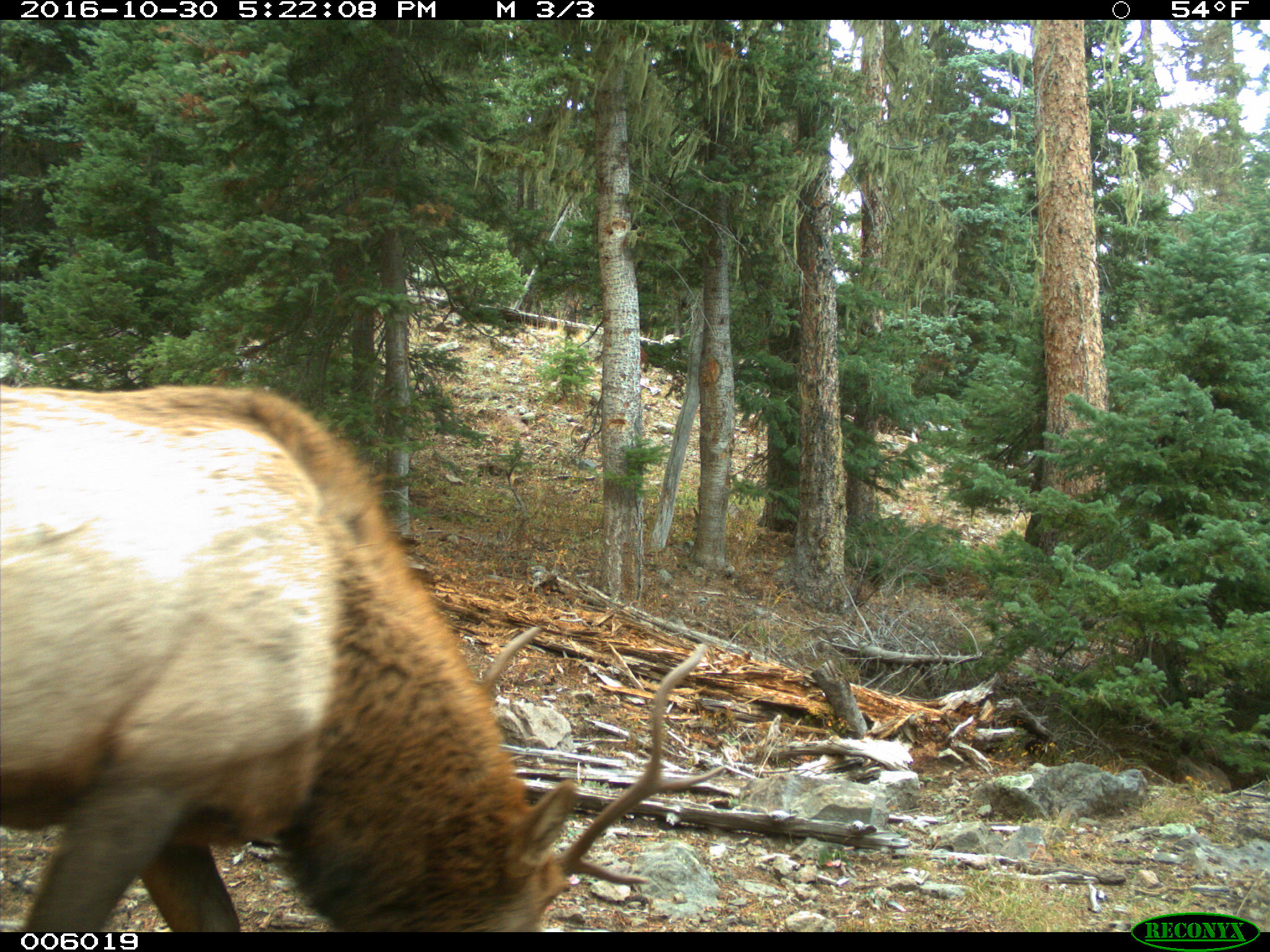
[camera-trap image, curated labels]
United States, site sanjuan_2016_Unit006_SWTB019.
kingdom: Animalia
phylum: Chordata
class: Mammalia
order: Artiodactyla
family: Cervidae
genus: Cervus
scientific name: Cervus elaphus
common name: red deer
Cervus elaphus (red deer).